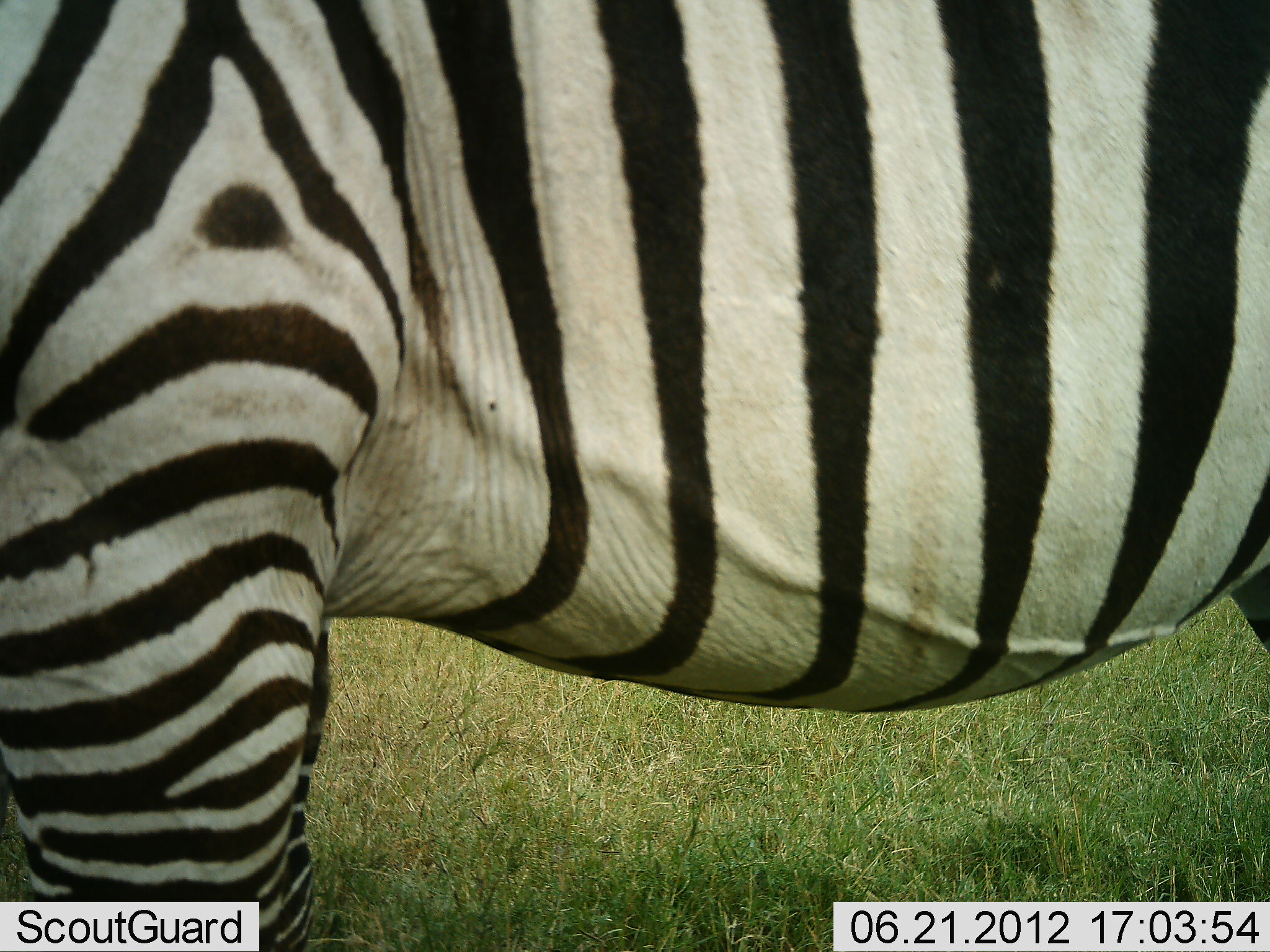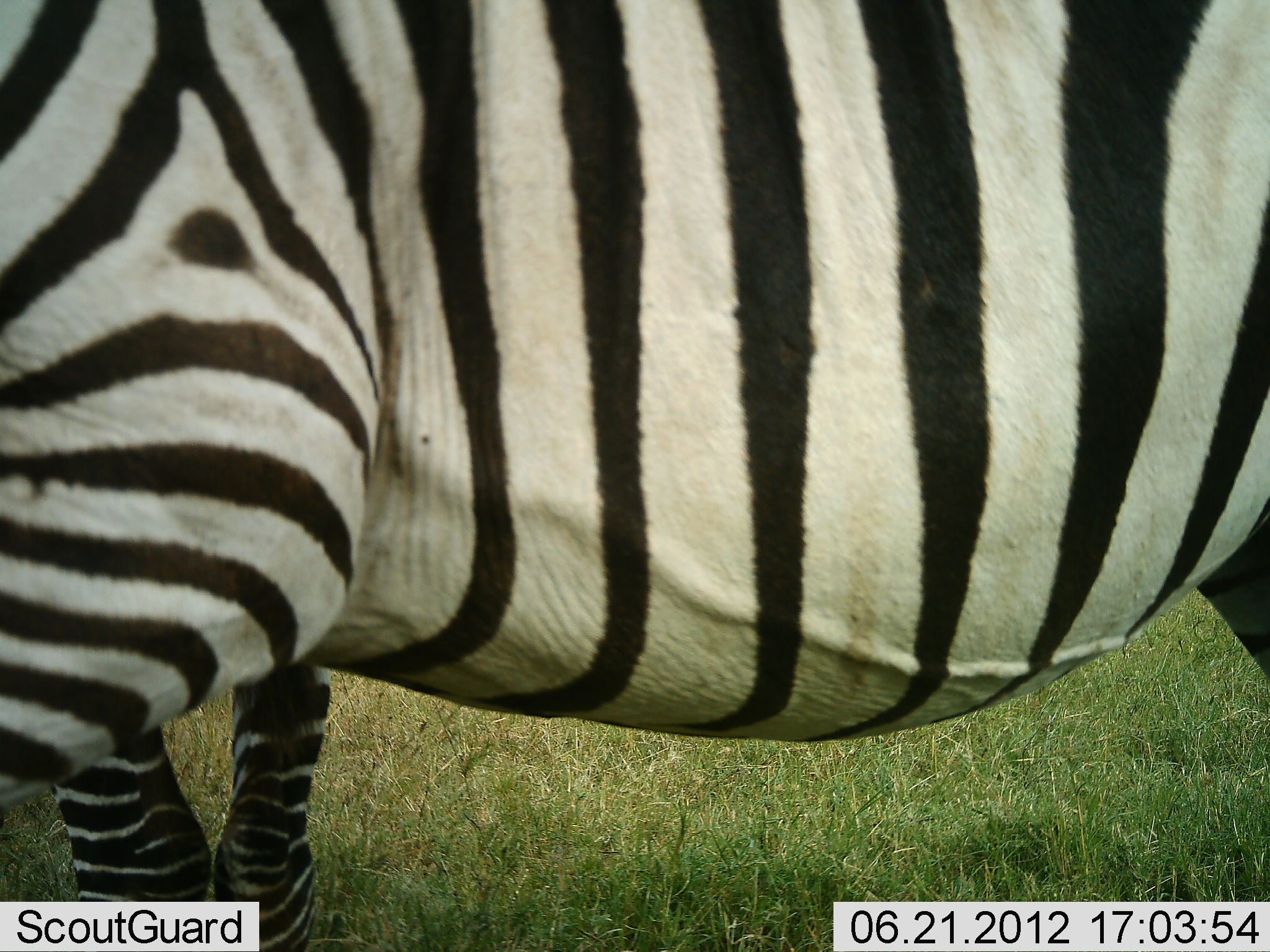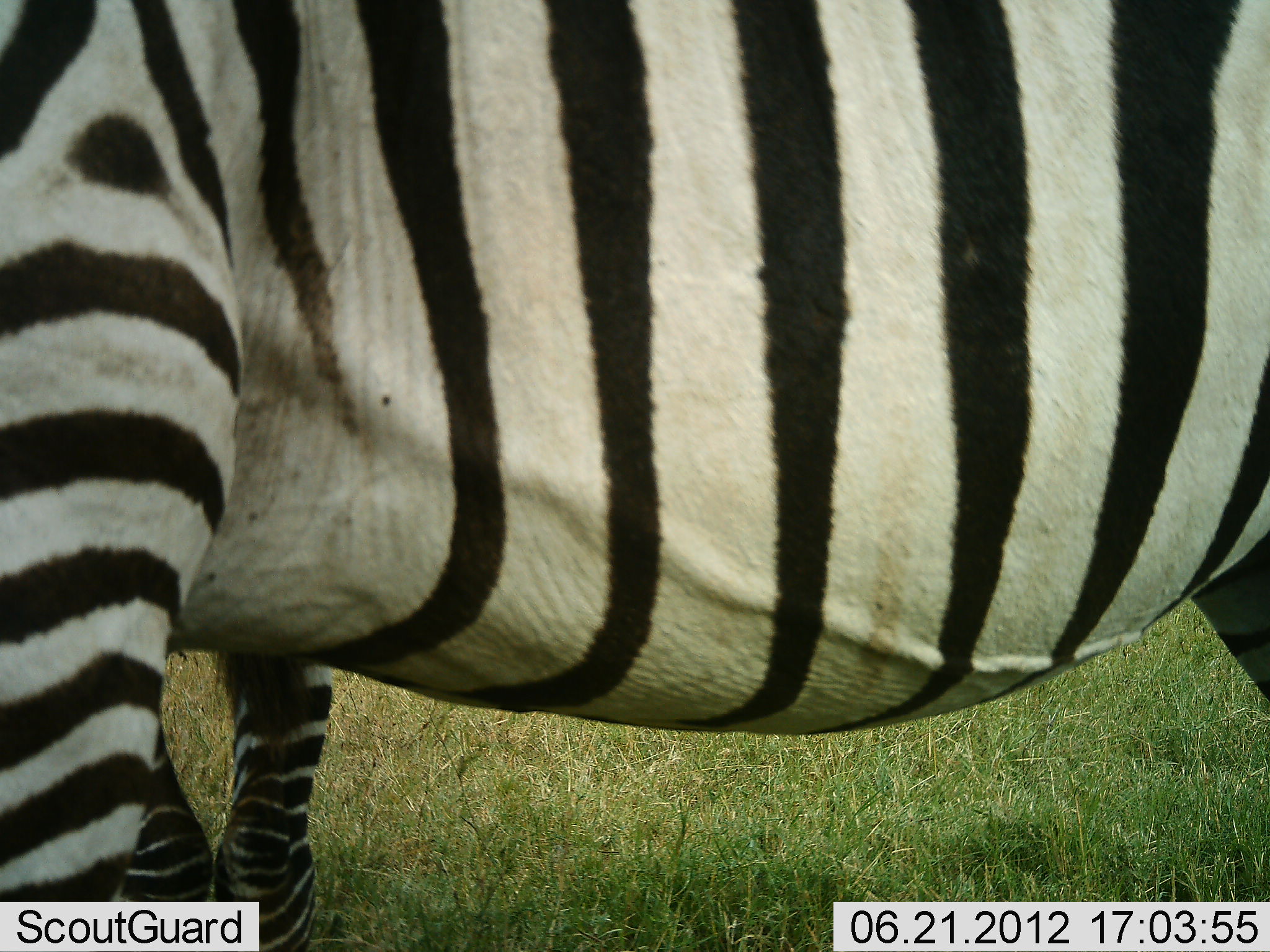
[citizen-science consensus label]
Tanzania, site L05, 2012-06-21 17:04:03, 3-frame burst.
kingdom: Animalia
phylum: Chordata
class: Mammalia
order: Perissodactyla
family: Equidae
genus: Equus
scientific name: Equus quagga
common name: plains zebra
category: zebra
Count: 2.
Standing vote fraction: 100%.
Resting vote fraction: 0%.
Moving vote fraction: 0%.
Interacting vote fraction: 0%.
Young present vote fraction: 0%.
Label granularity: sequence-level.